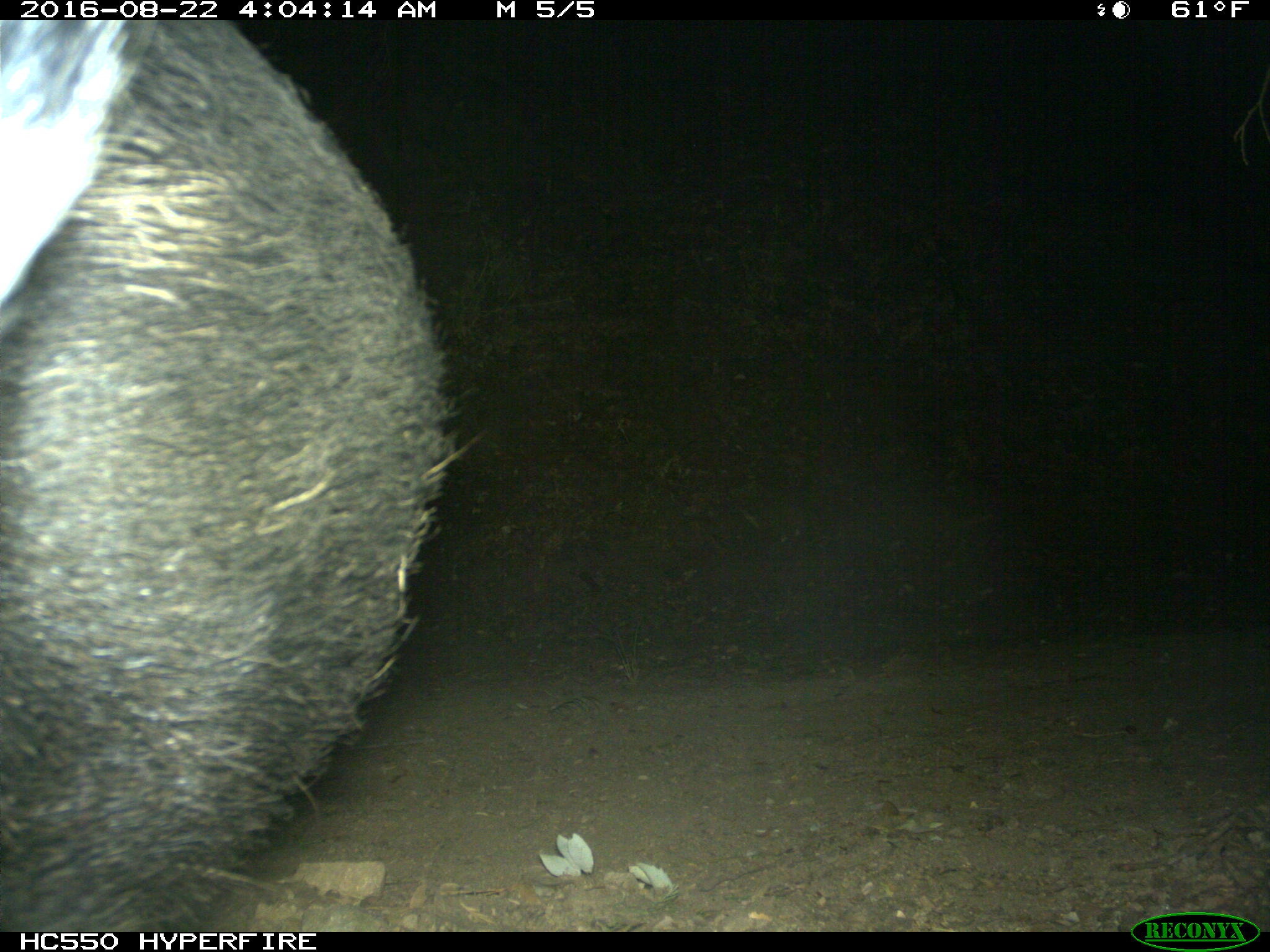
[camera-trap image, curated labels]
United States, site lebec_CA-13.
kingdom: Animalia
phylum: Chordata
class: Mammalia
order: Artiodactyla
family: Suidae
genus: Sus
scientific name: Sus scrofa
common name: wild boar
Sus scrofa (wild boar).